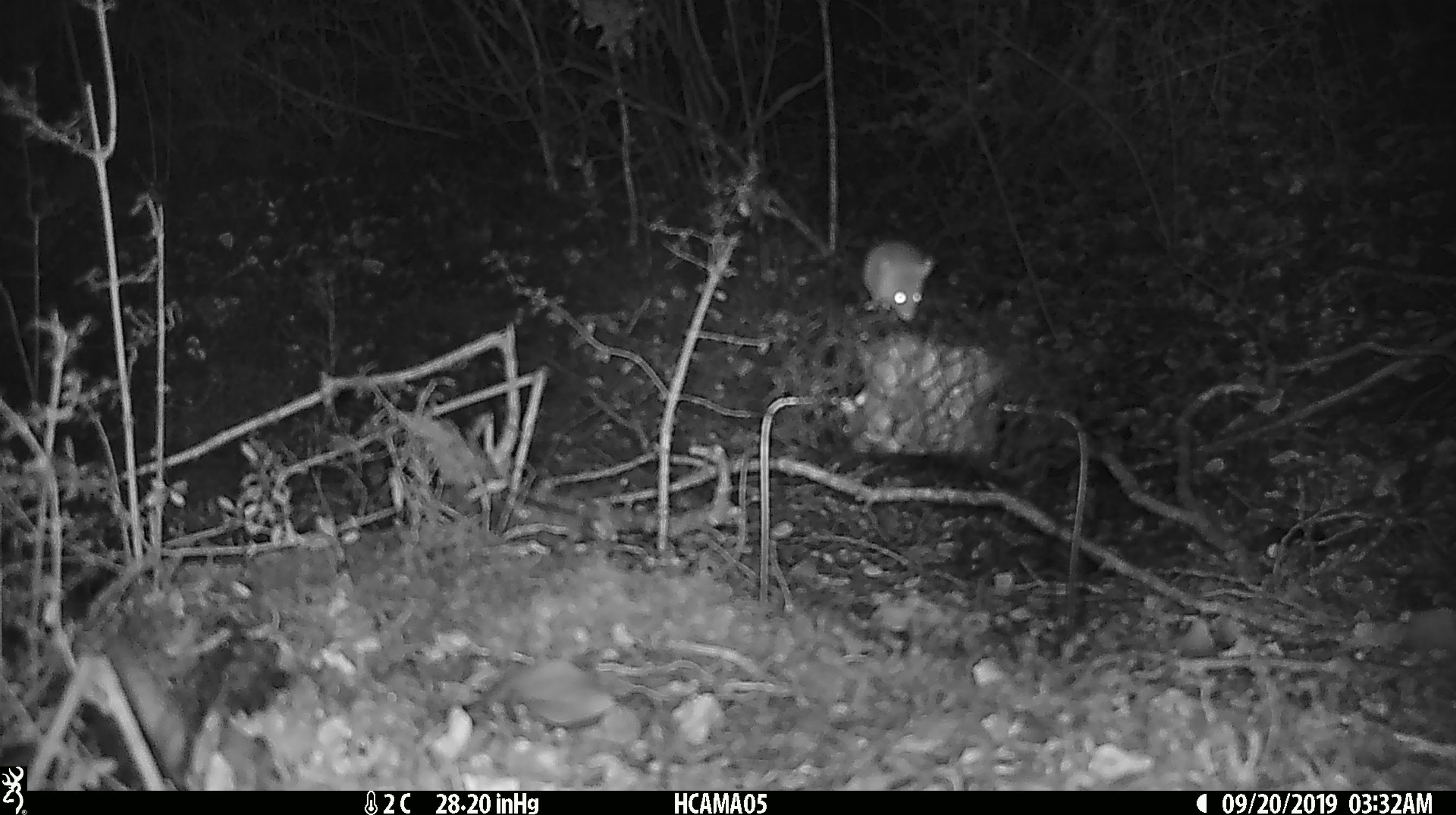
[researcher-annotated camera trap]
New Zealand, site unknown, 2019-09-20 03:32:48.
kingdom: Animalia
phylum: Chordata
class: Mammalia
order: Rodentia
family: Muridae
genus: Mus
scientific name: Mus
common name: mouse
Mouse (Mus).